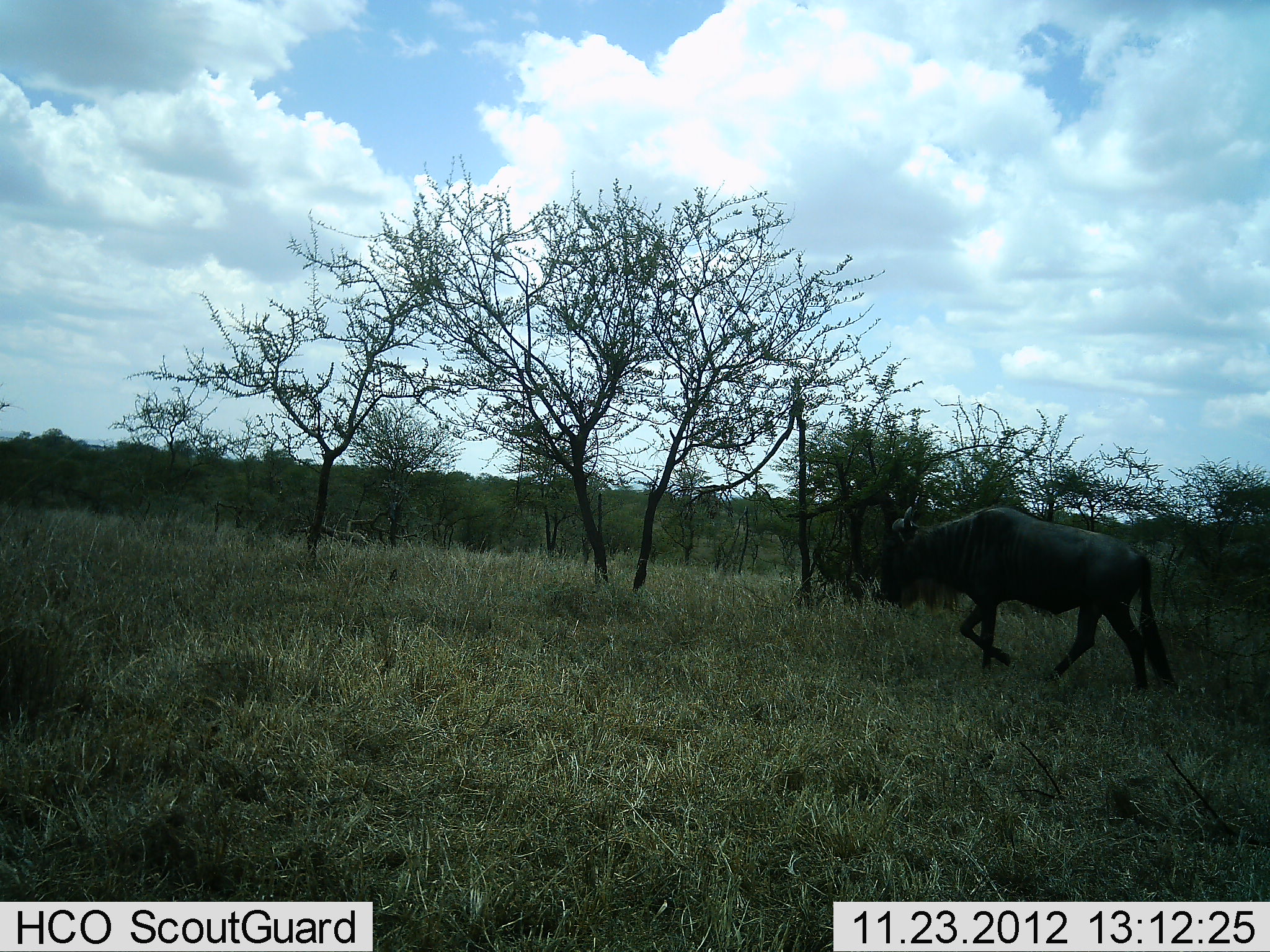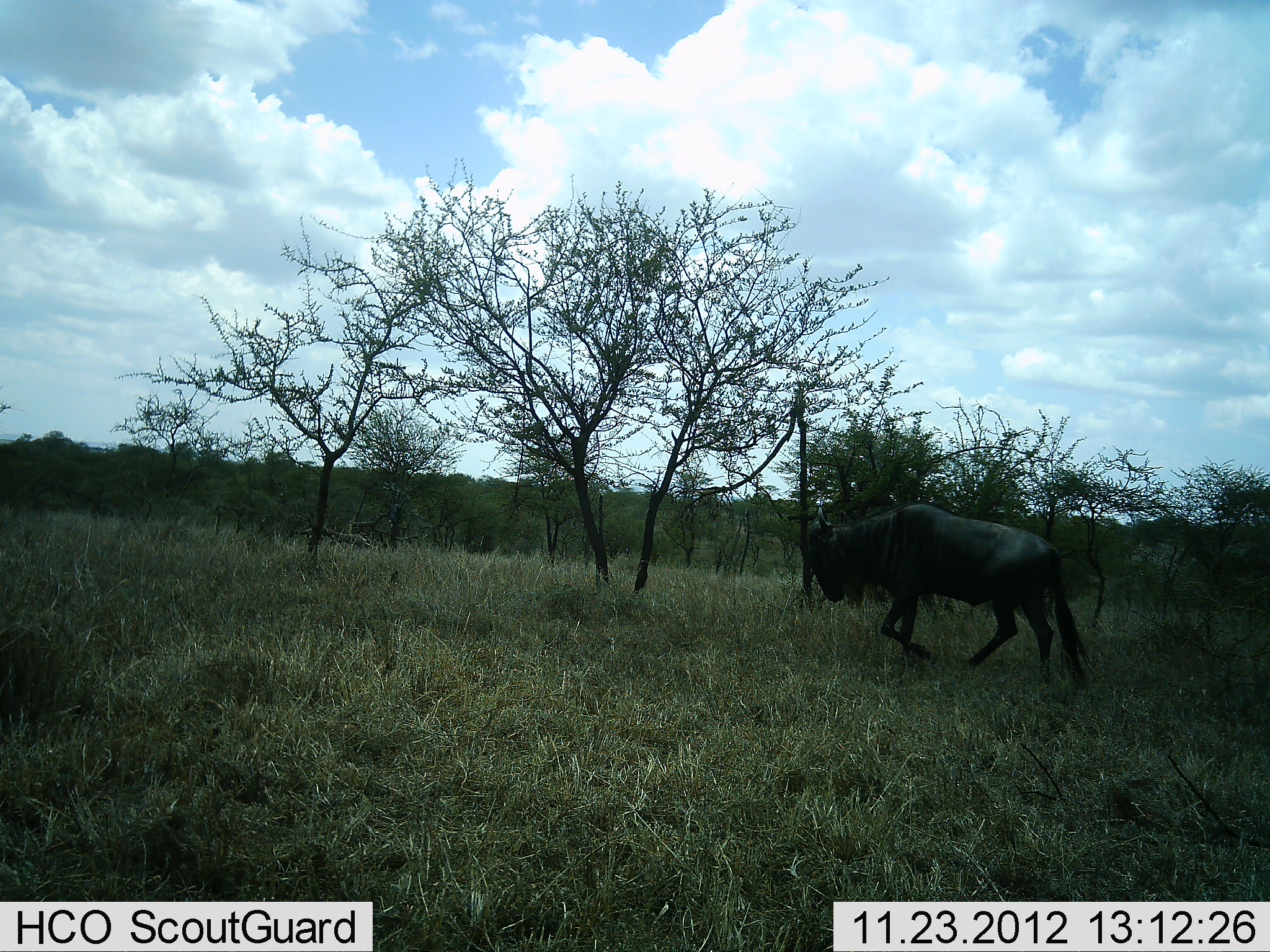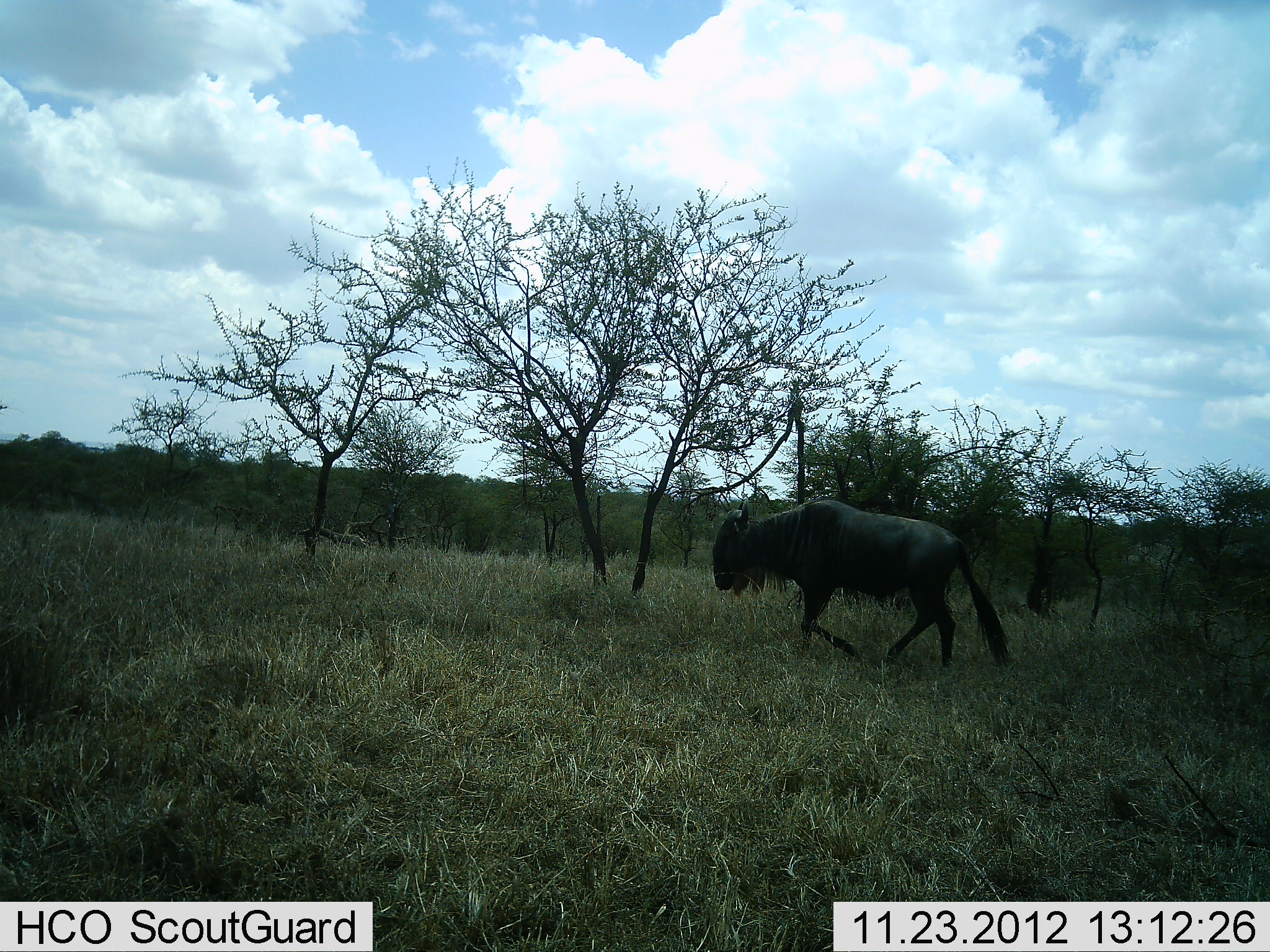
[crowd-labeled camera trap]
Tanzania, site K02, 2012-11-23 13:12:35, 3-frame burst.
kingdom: Animalia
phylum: Chordata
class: Mammalia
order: Artiodactyla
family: Bovidae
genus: Connochaetes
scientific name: Connochaetes taurinus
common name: blue wildebeest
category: wildebeest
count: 1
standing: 7%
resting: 0%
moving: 100%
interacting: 0%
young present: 0%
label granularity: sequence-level